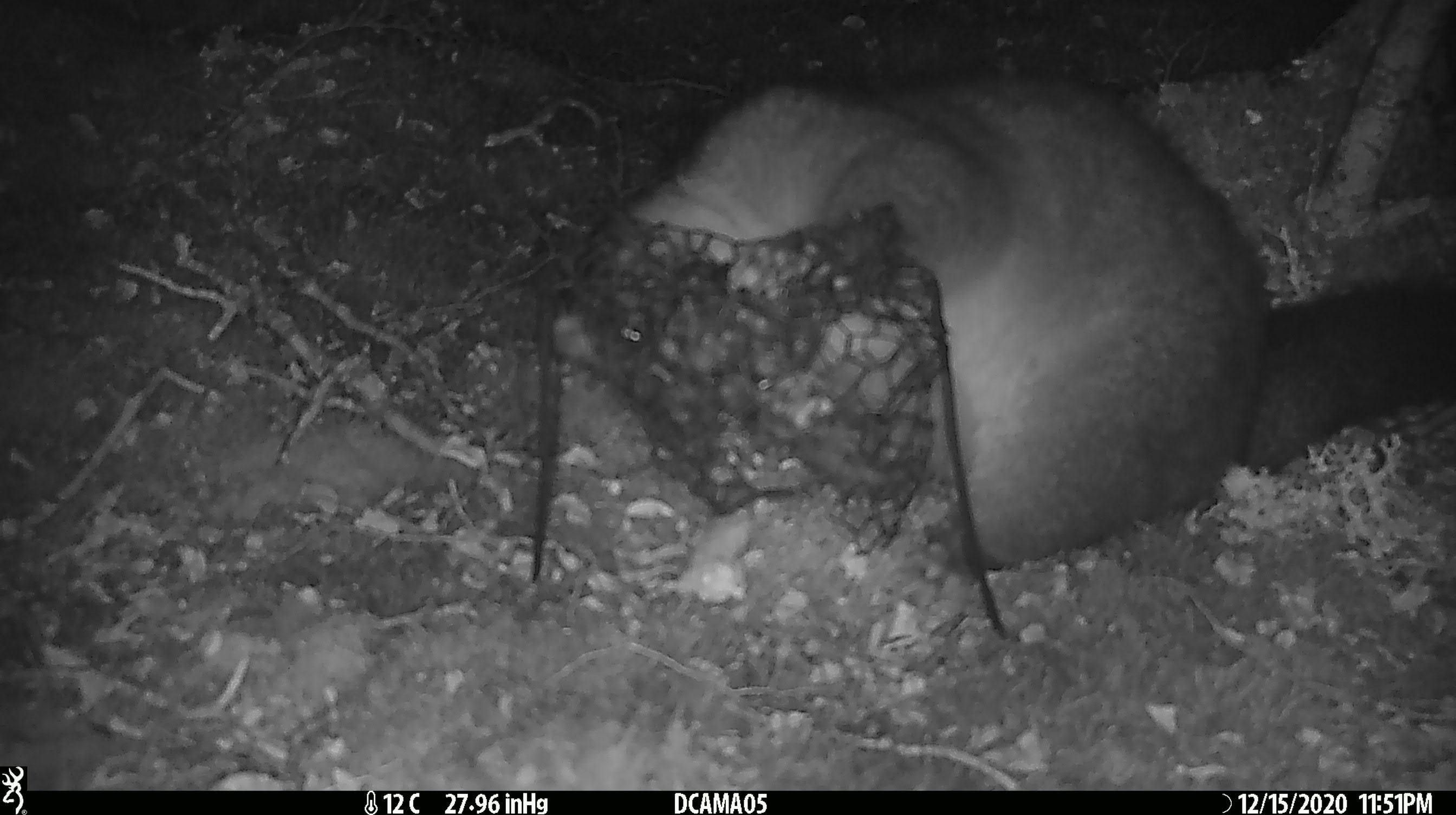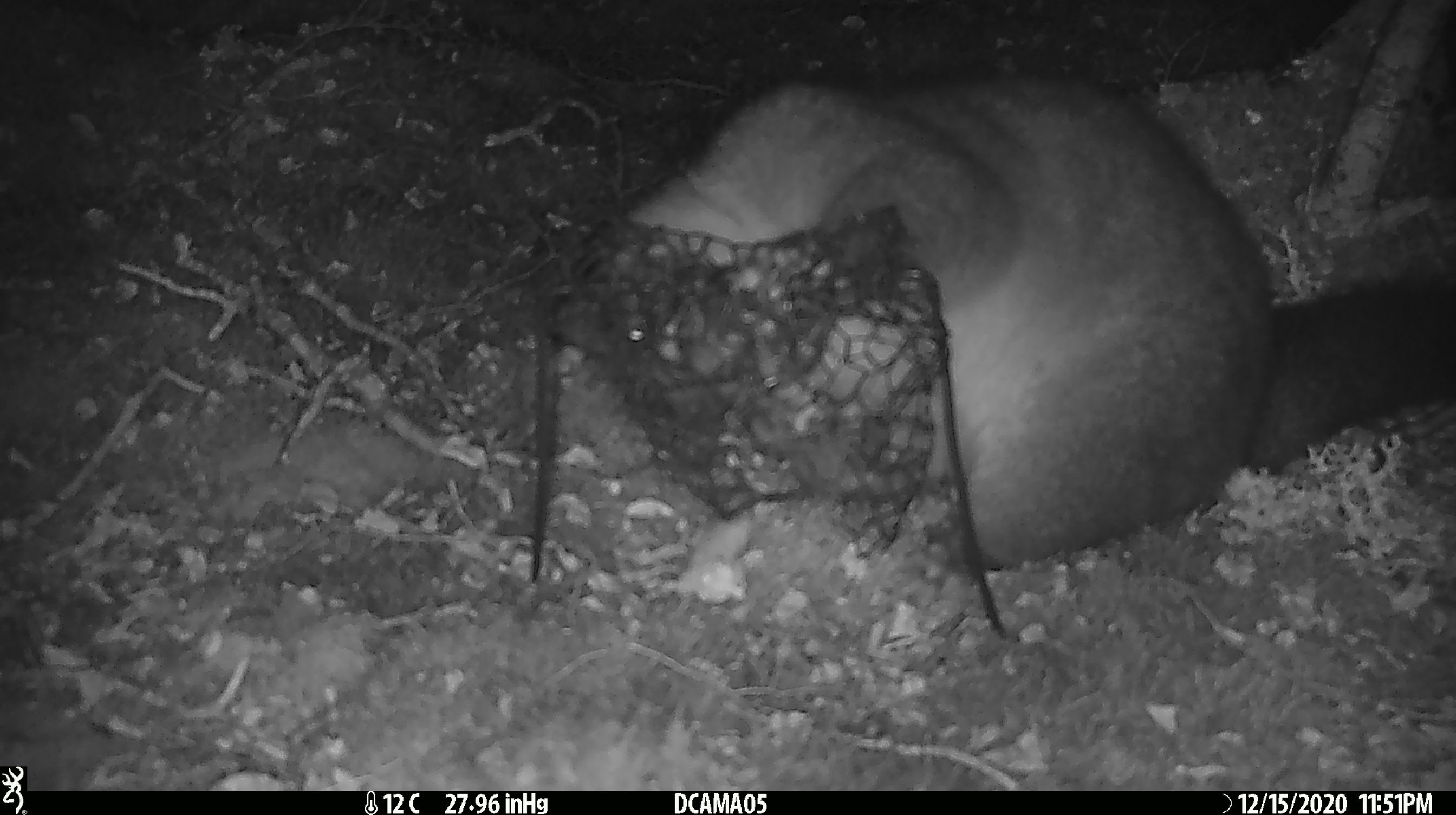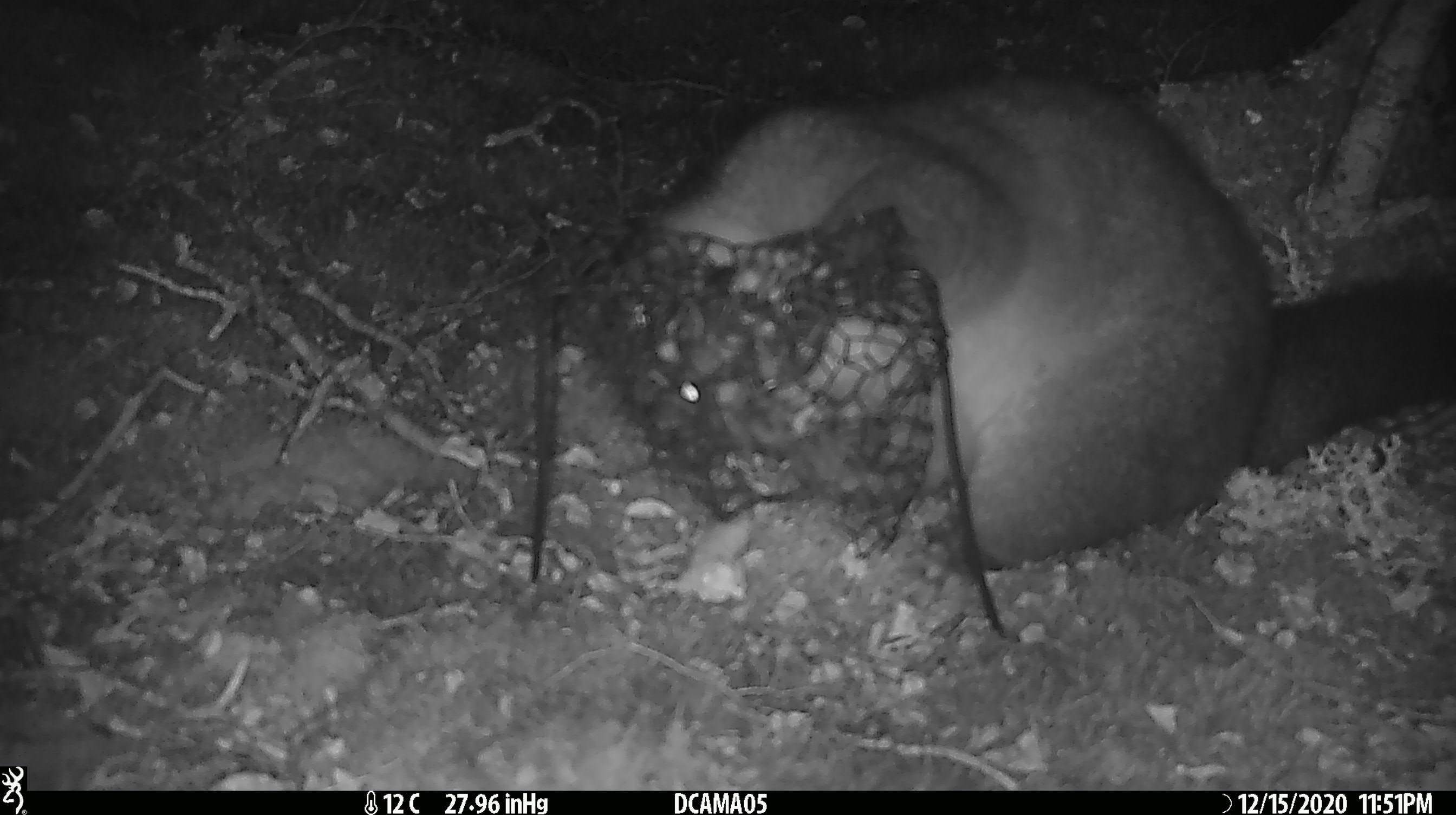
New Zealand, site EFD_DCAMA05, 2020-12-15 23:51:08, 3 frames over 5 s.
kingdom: Animalia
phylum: Chordata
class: Mammalia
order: Diprotodontia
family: Phalangeridae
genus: Trichosurus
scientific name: Trichosurus vulpecula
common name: common brushtail possum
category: possum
Possum (common brushtail possum) (Trichosurus vulpecula).